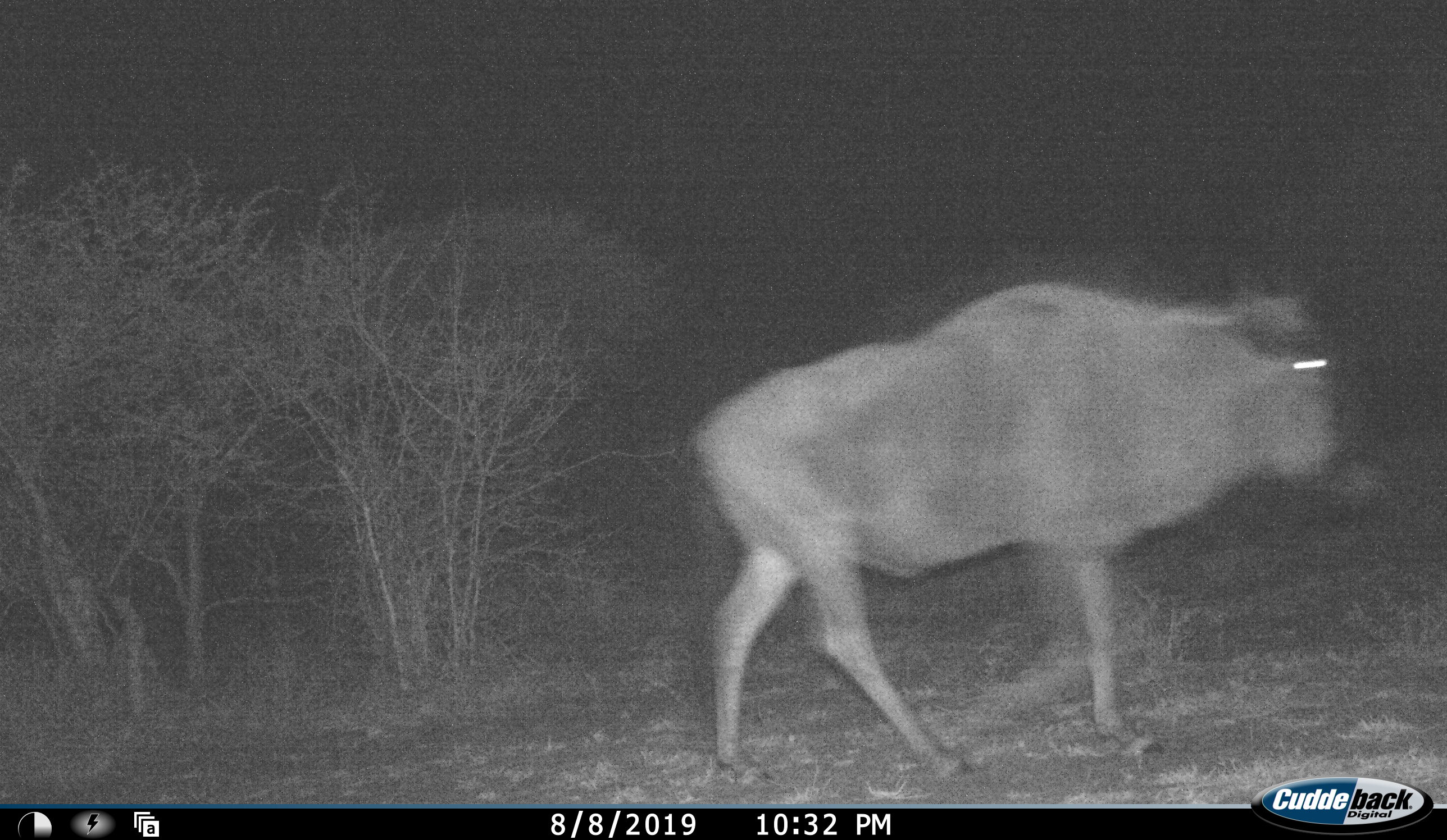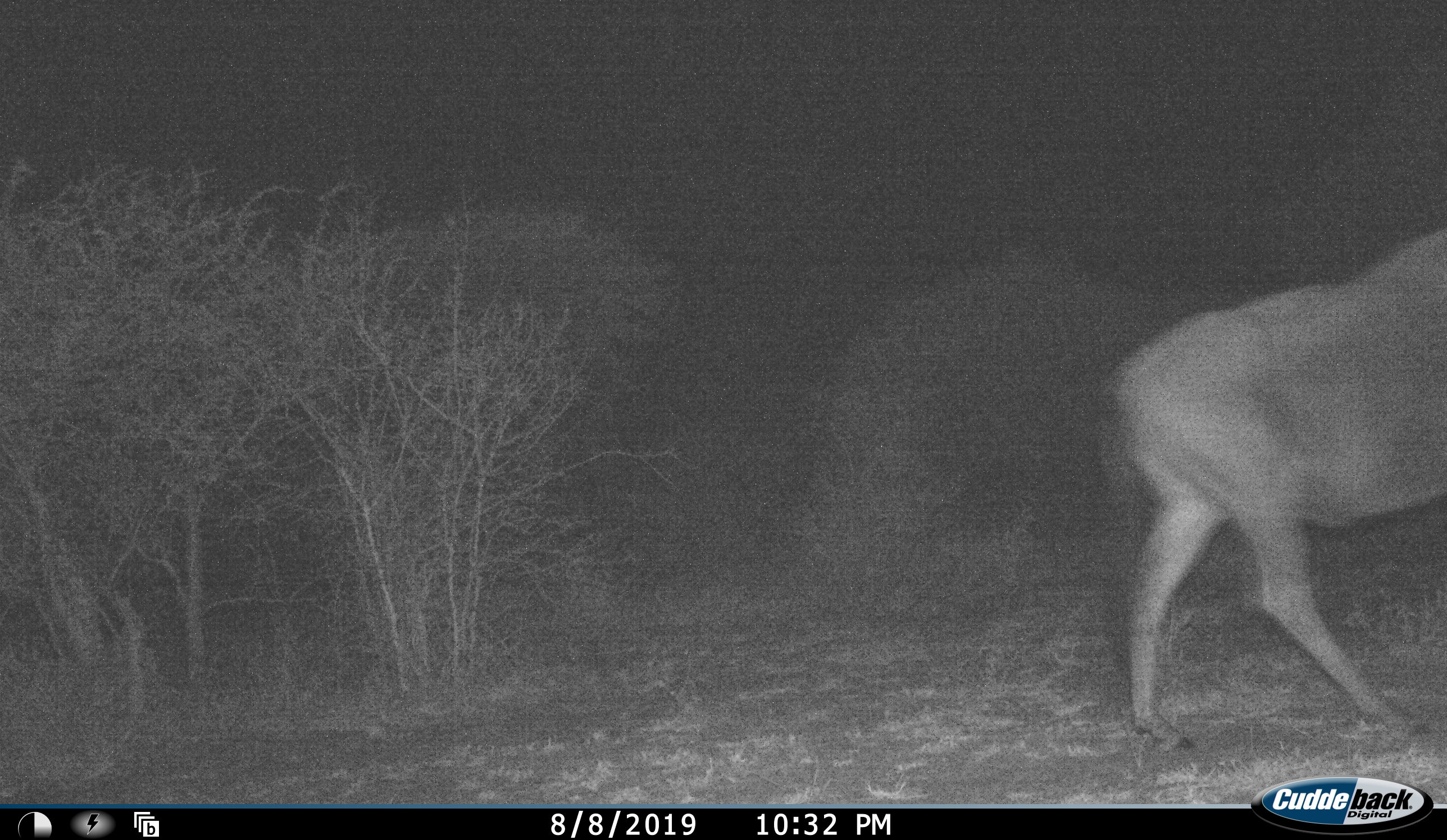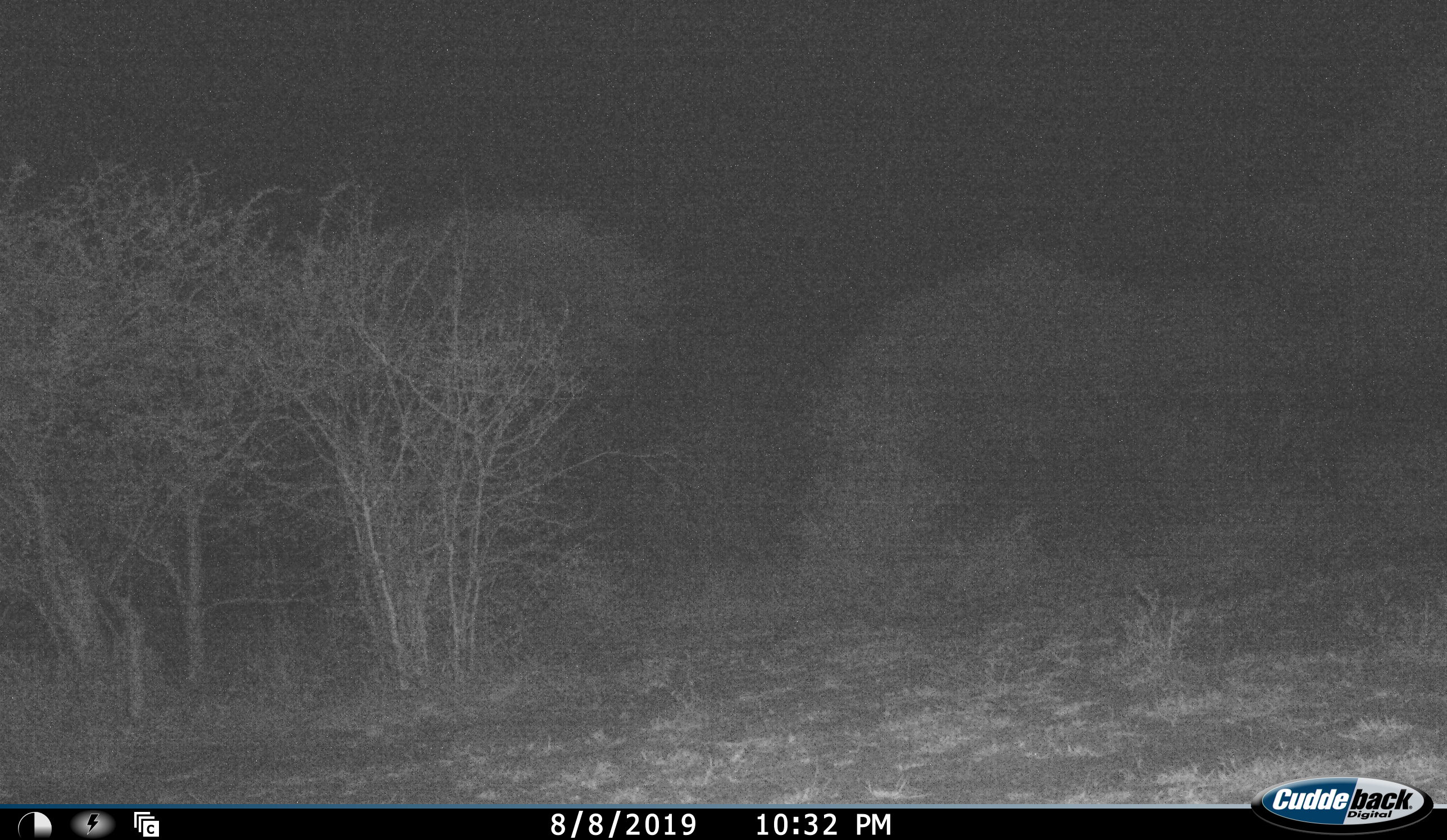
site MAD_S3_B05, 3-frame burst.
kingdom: Animalia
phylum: Chordata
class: Mammalia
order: Artiodactyla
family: Bovidae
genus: Connochaetes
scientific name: Connochaetes taurinus taurinus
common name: blue wildebeest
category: wildebeestblue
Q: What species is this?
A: Wildebeestblue (blue wildebeest) (Connochaetes taurinus taurinus).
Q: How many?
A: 1.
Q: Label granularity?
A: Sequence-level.